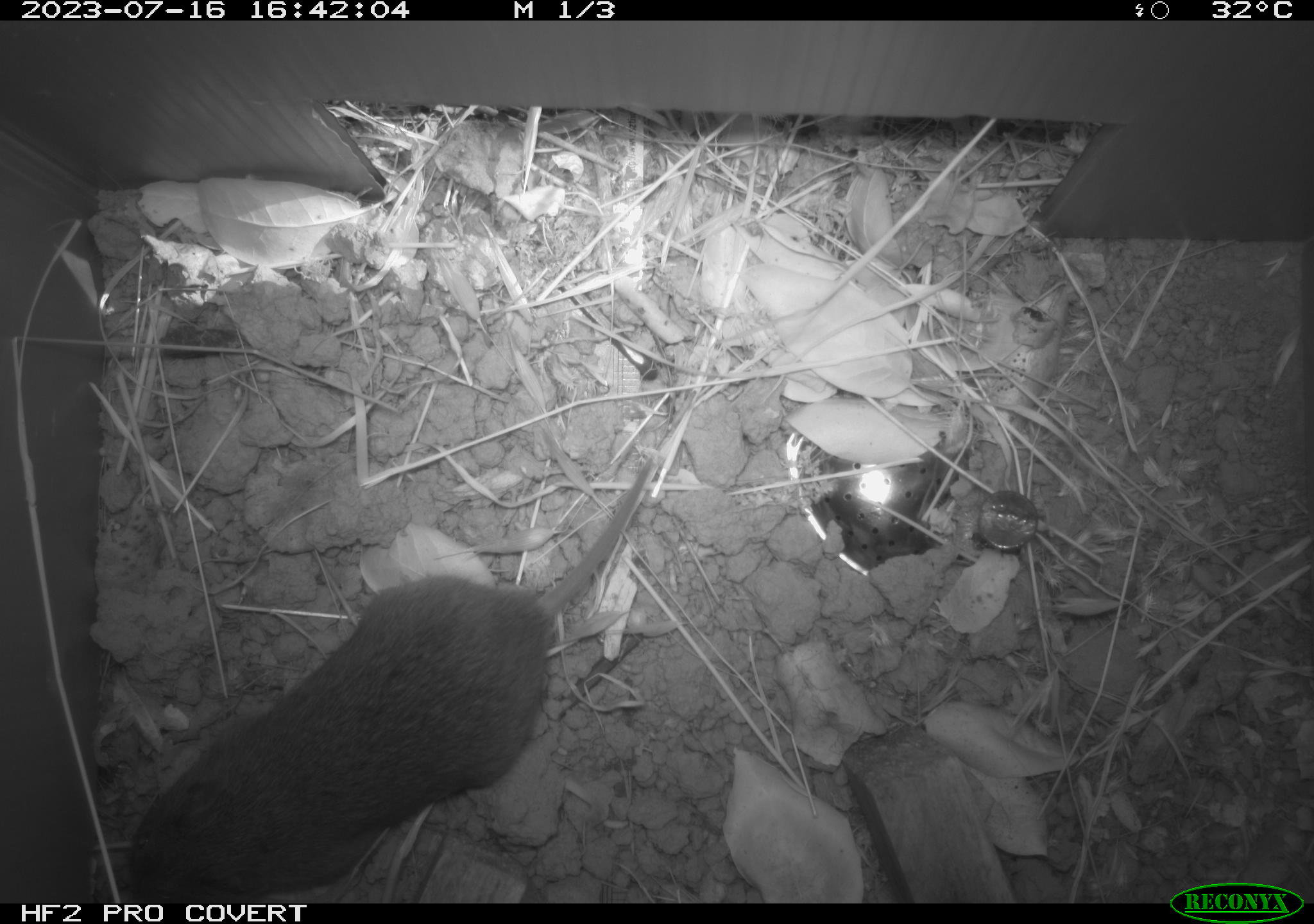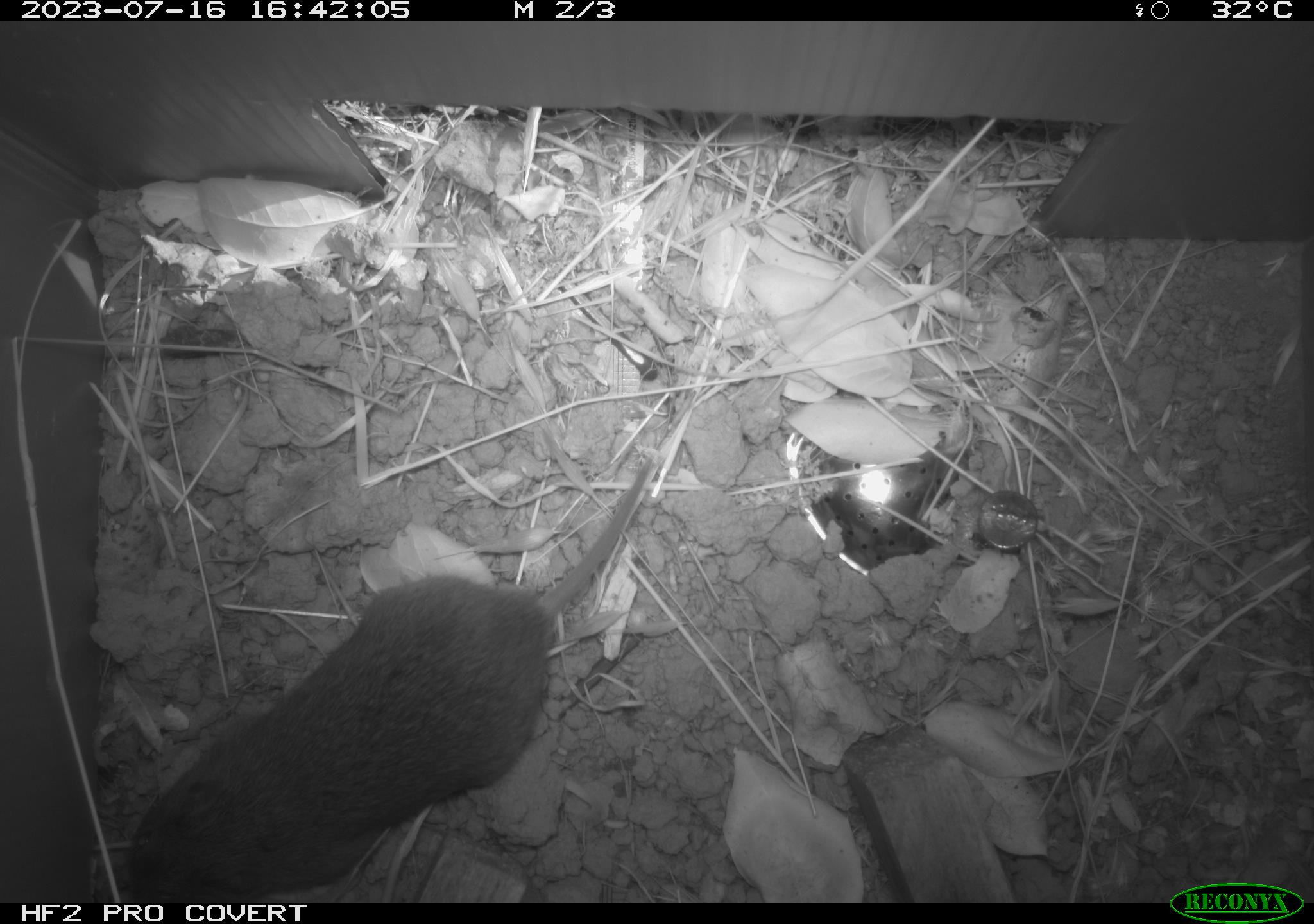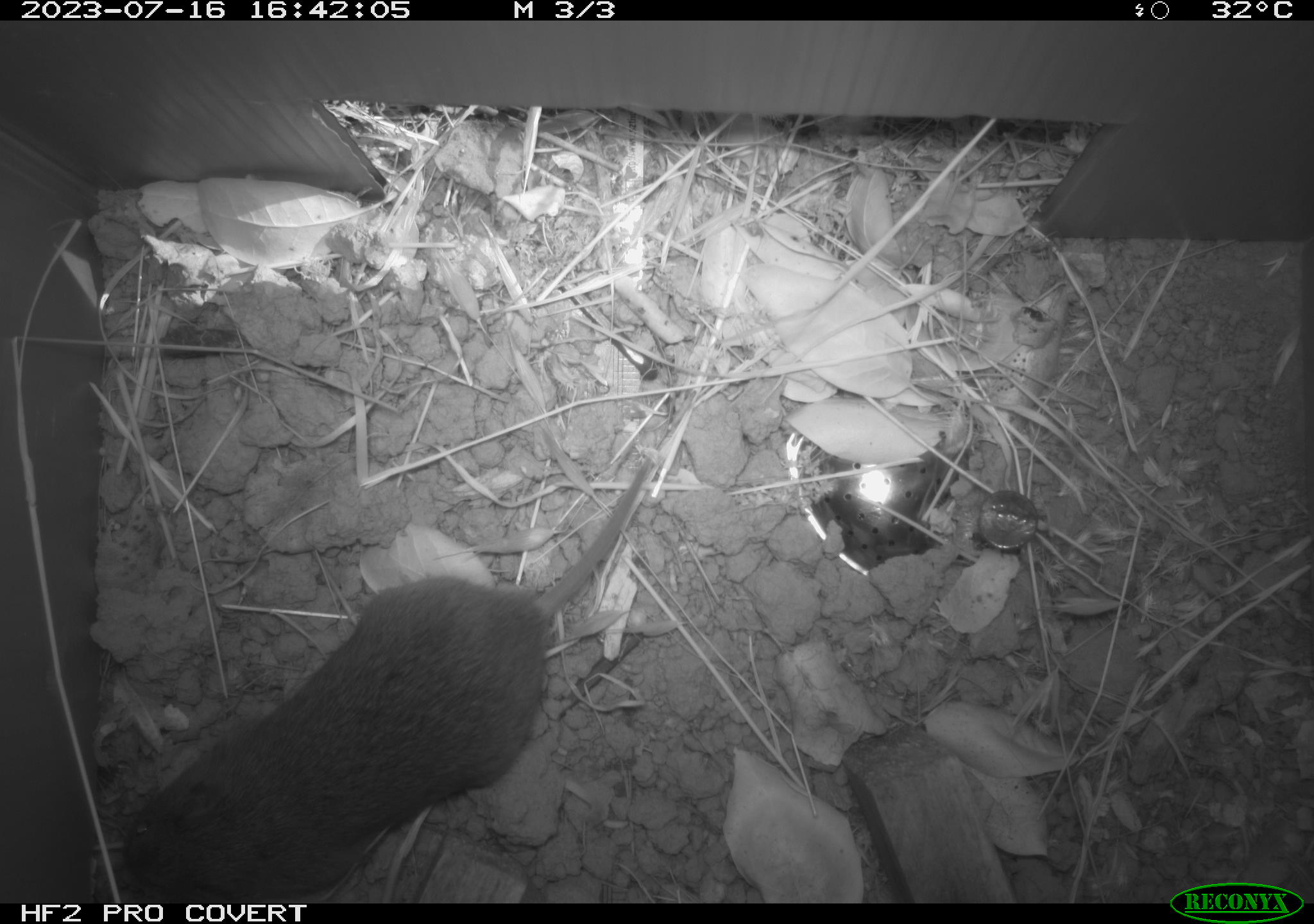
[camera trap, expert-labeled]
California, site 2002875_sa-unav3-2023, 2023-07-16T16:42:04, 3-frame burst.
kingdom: Animalia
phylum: Chordata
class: Mammalia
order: Rodentia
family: Cricetidae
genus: Microtus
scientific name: Microtus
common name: meadow vole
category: microtus species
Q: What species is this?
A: Microtus species (meadow vole) (Microtus).